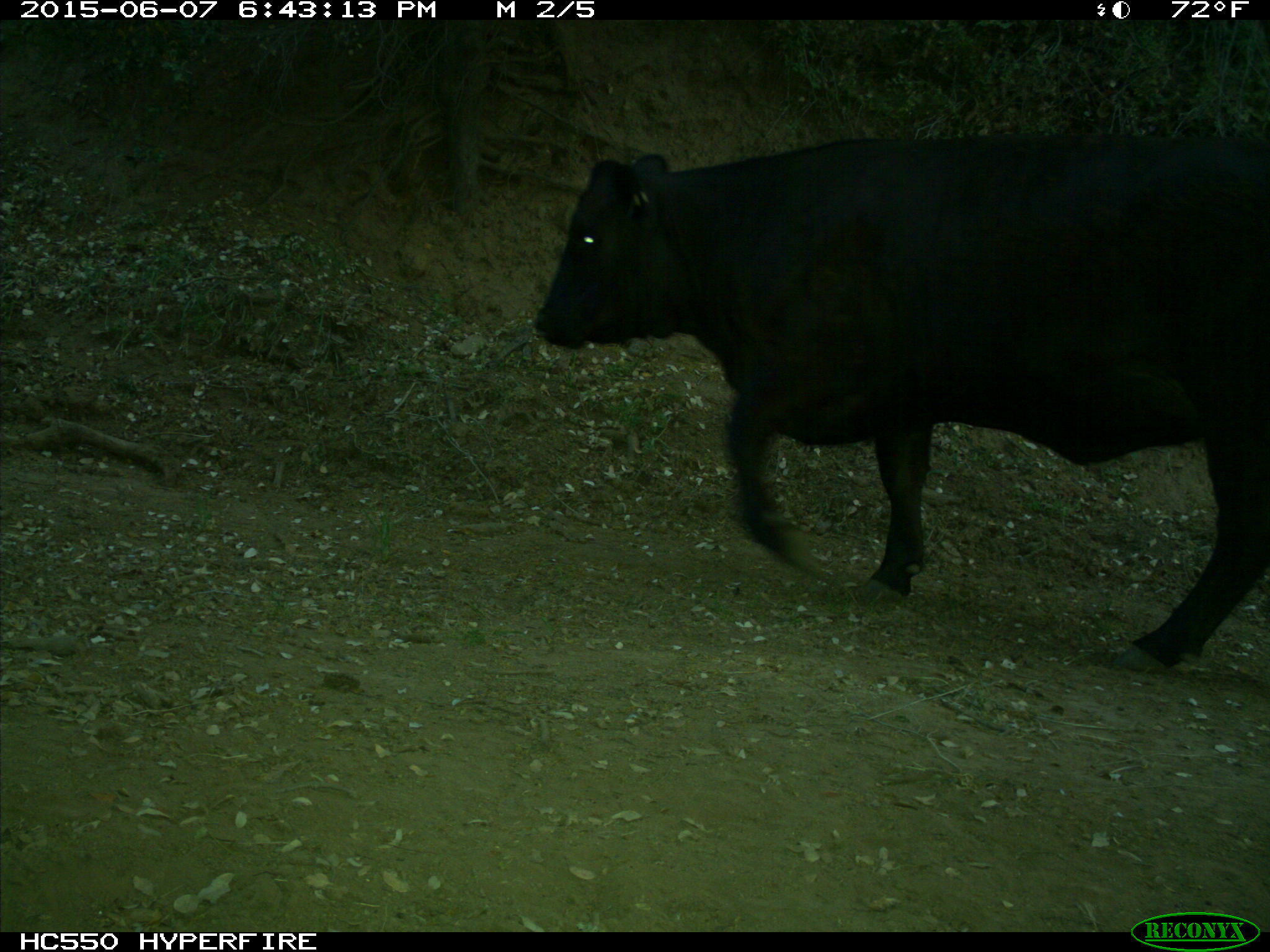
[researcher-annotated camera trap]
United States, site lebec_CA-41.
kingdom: Animalia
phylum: Chordata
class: Mammalia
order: Artiodactyla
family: Bovidae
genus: Bos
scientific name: Bos taurus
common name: domestic cow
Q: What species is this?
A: Bos taurus (domestic cow).